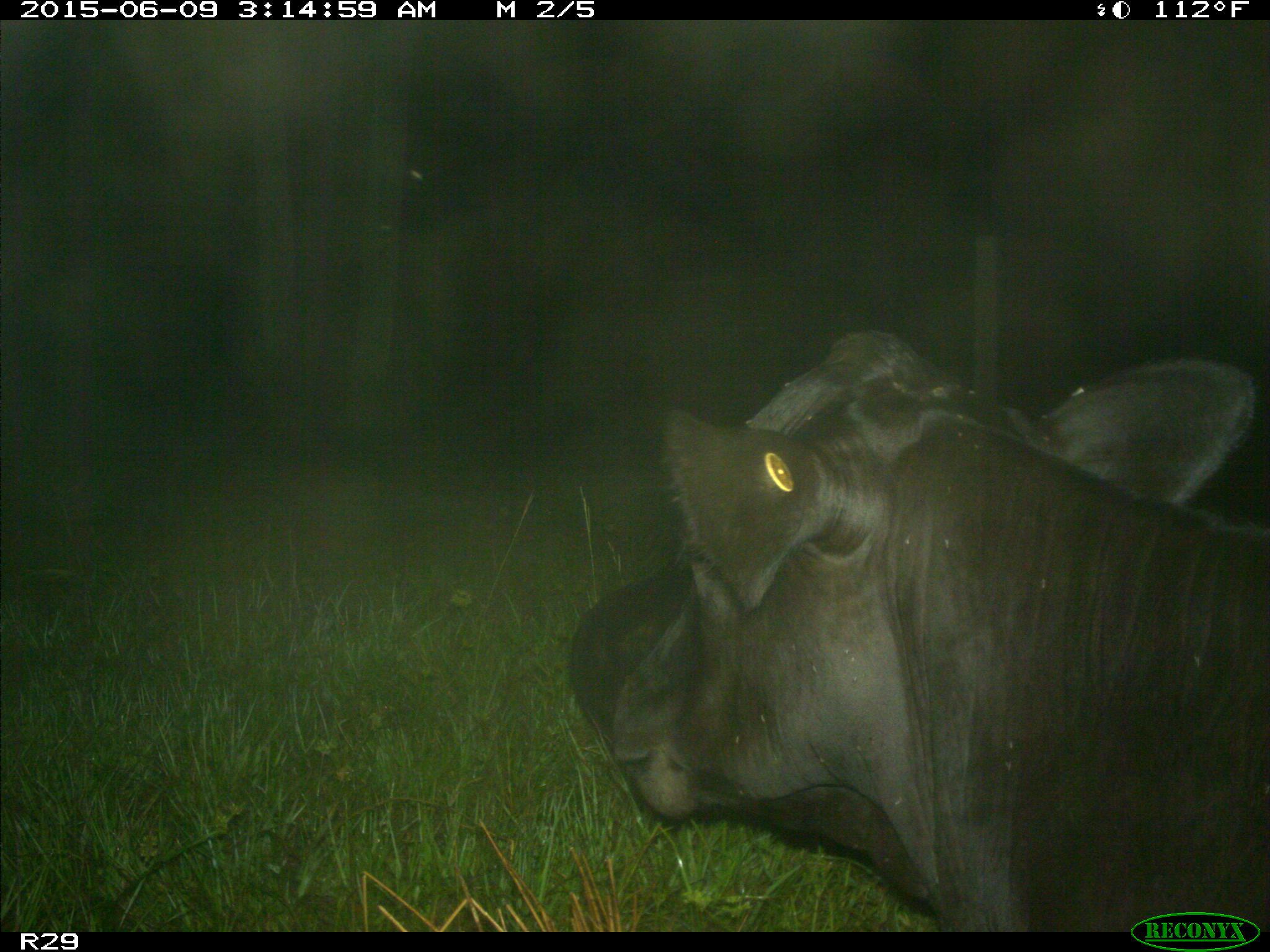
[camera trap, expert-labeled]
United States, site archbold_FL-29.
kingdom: Animalia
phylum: Chordata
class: Mammalia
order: Artiodactyla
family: Bovidae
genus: Bos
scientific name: Bos taurus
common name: domestic cow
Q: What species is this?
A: Bos taurus (domestic cow).